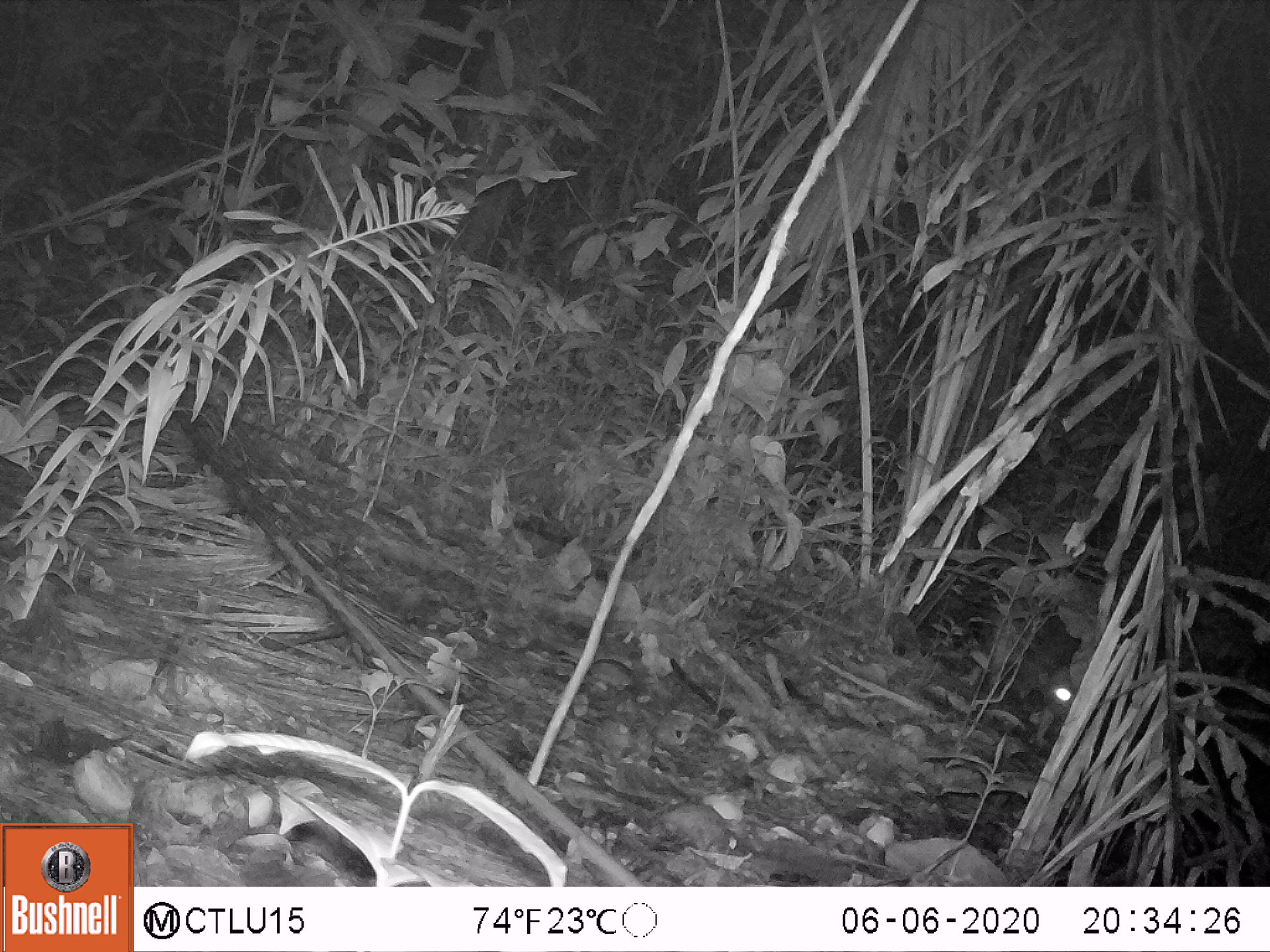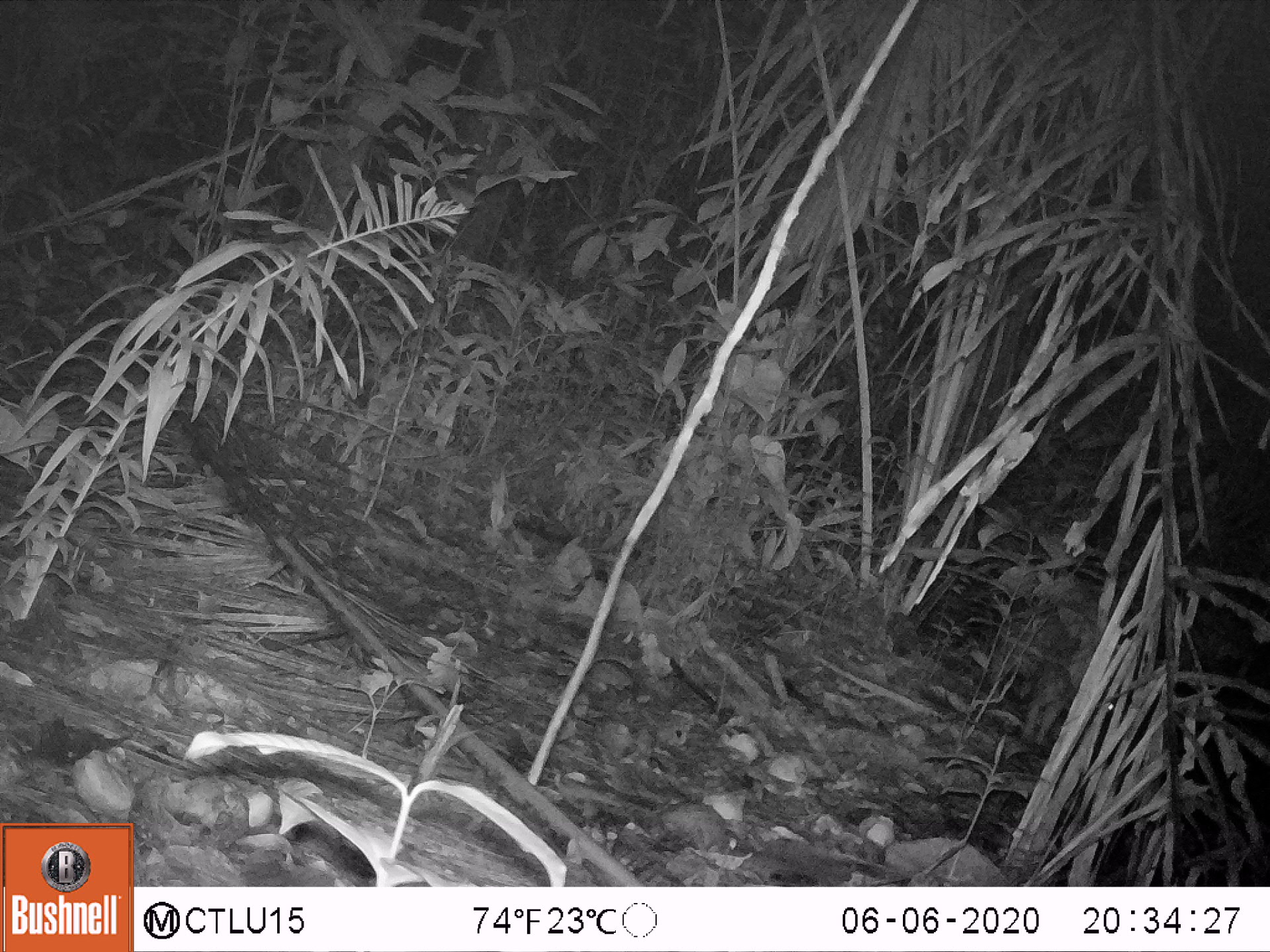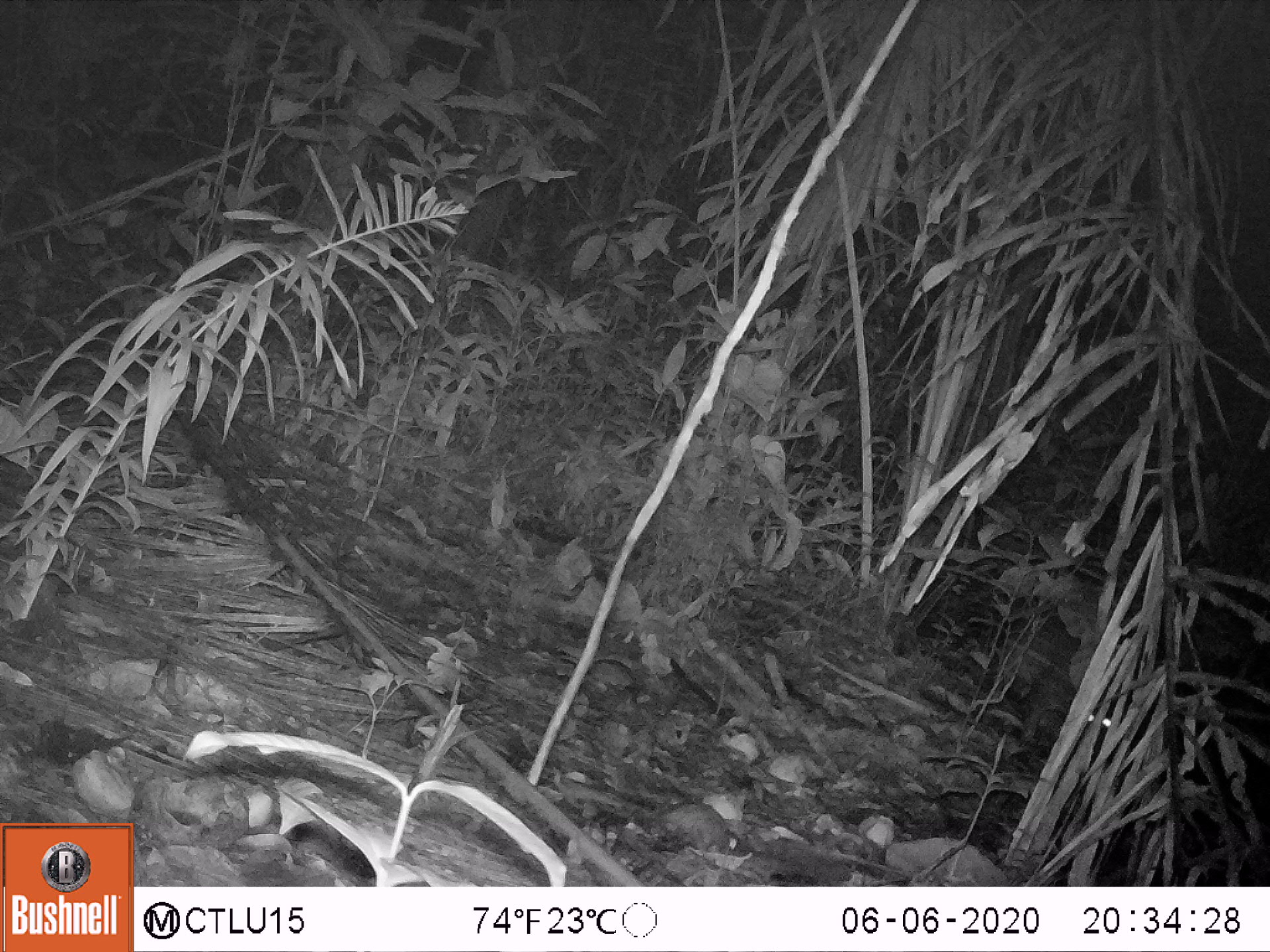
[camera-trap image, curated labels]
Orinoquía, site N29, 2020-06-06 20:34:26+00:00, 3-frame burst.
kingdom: Animalia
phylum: Chordata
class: Mammalia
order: Rodentia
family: Cuniculidae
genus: Cuniculus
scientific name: Cuniculus paca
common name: spotted paca